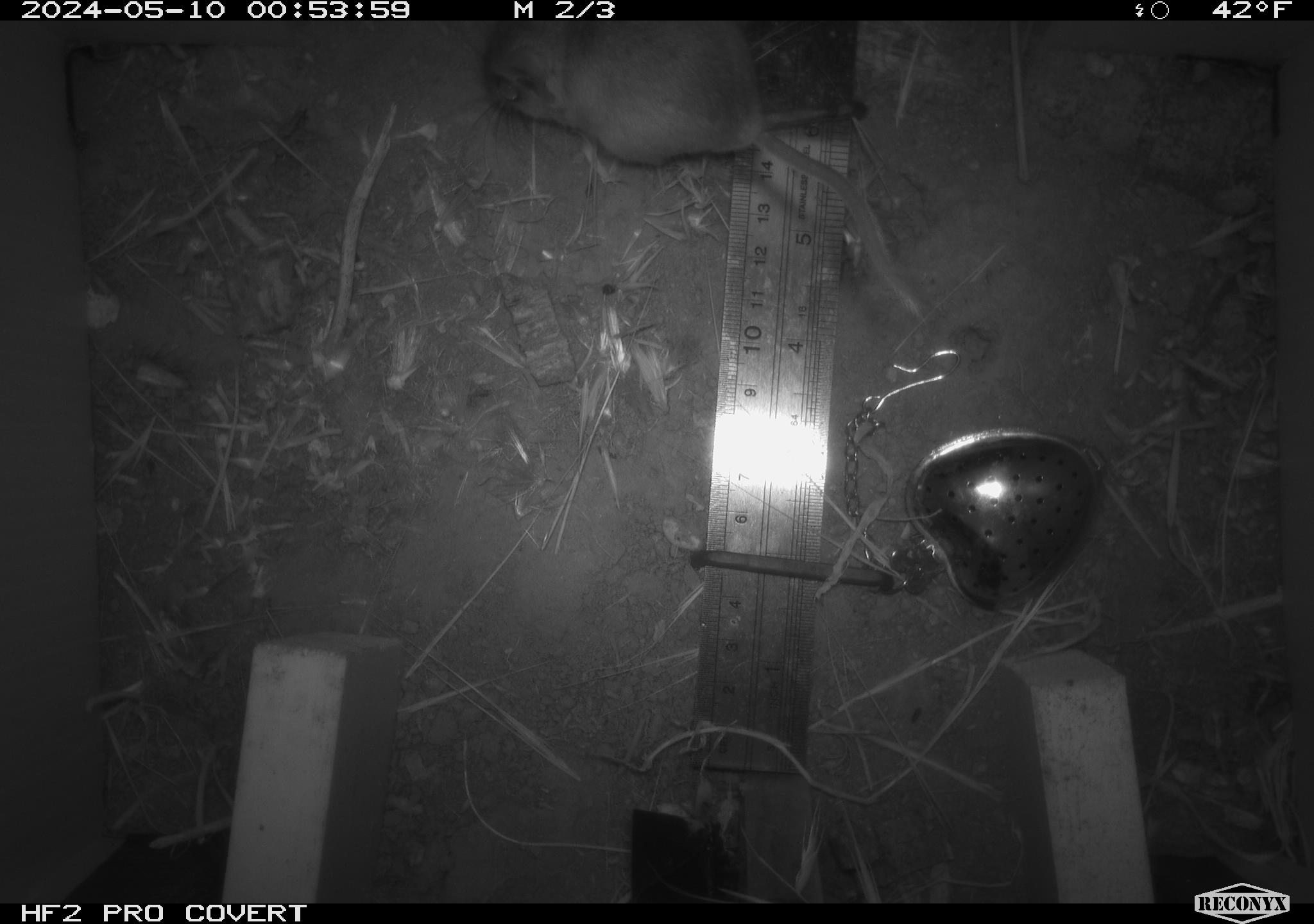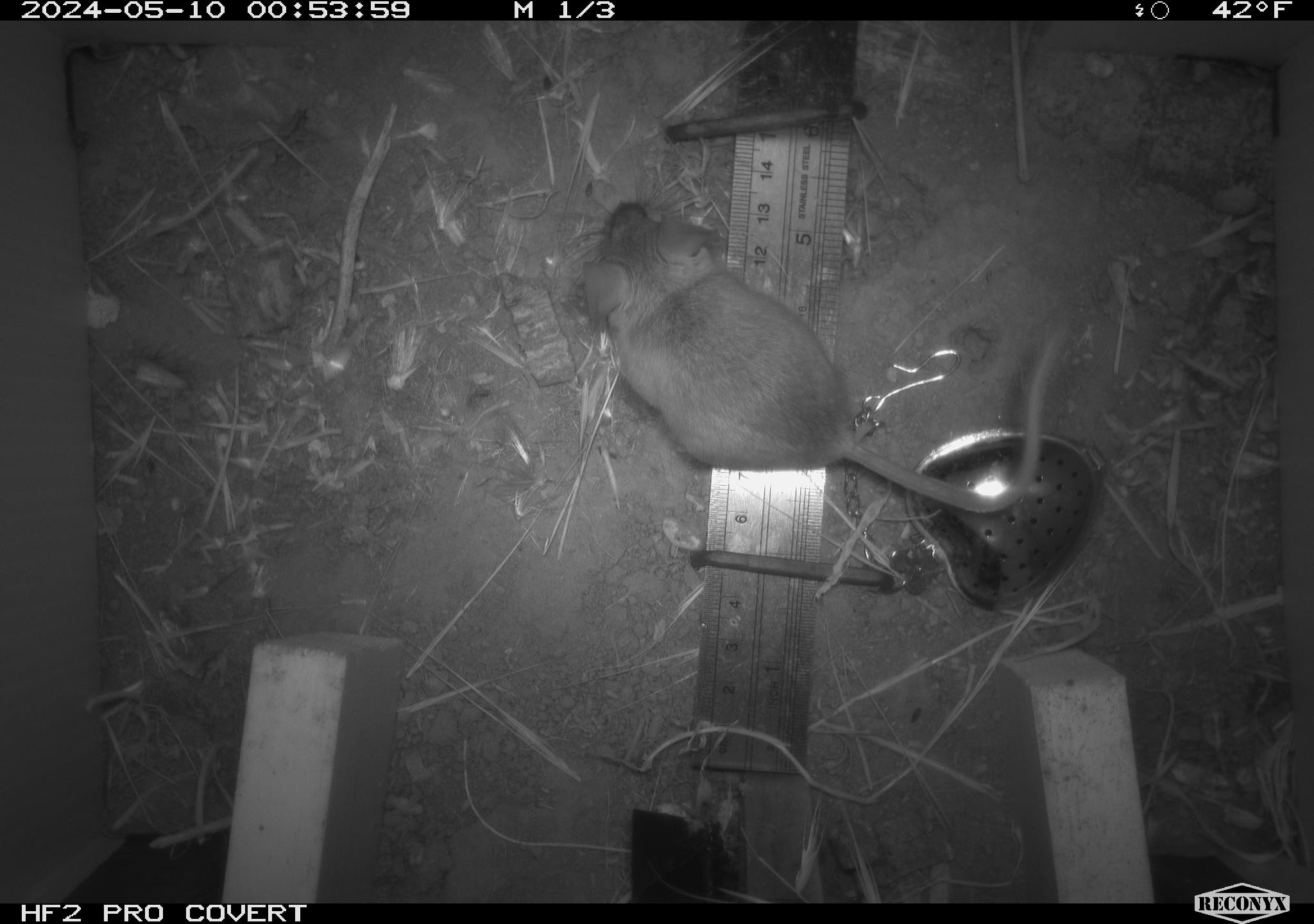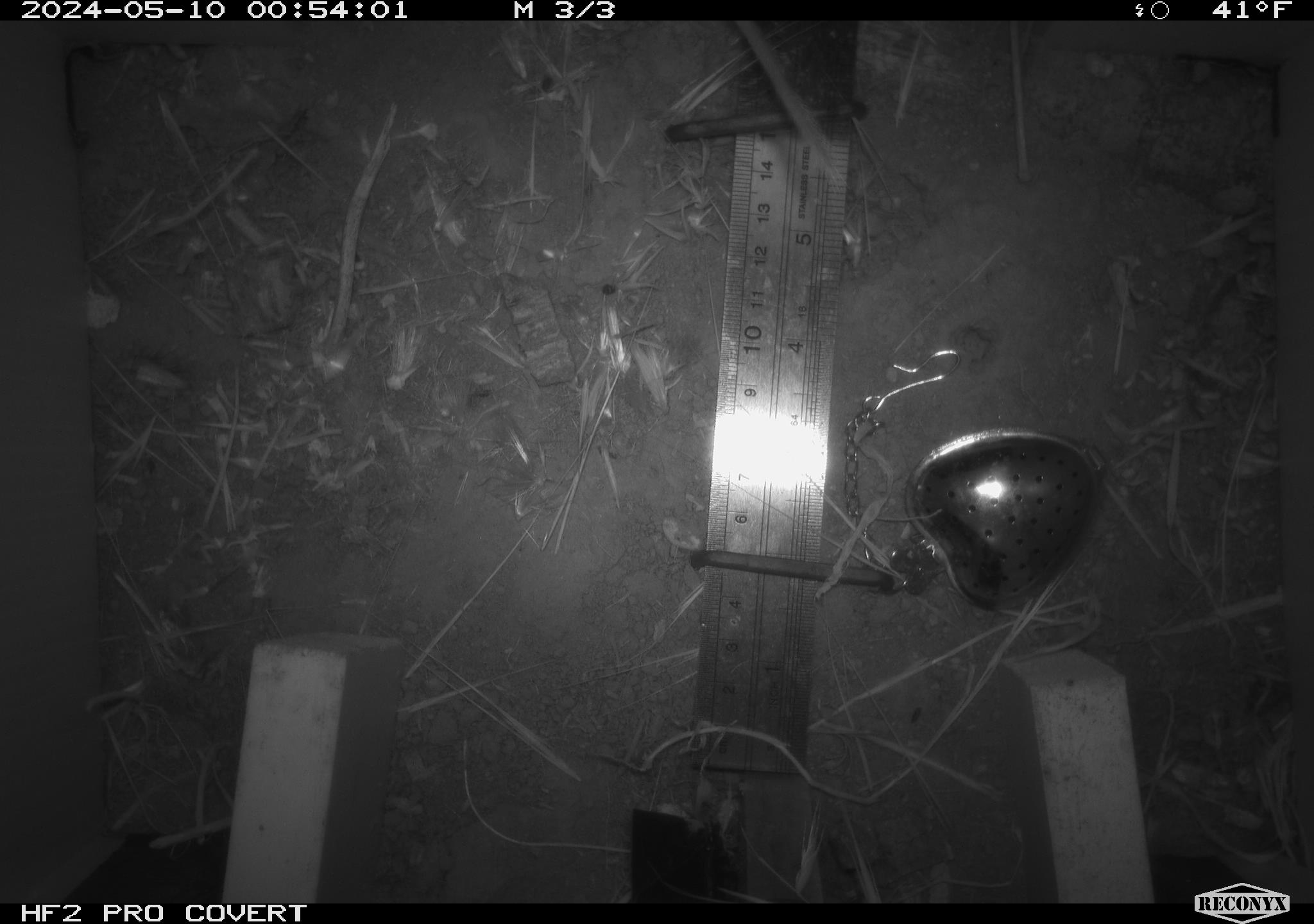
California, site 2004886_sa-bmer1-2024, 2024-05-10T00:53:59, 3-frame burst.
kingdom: Animalia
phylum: Chordata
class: Mammalia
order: Rodentia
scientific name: Rodentia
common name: mouse species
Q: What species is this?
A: Mouse species (Rodentia).